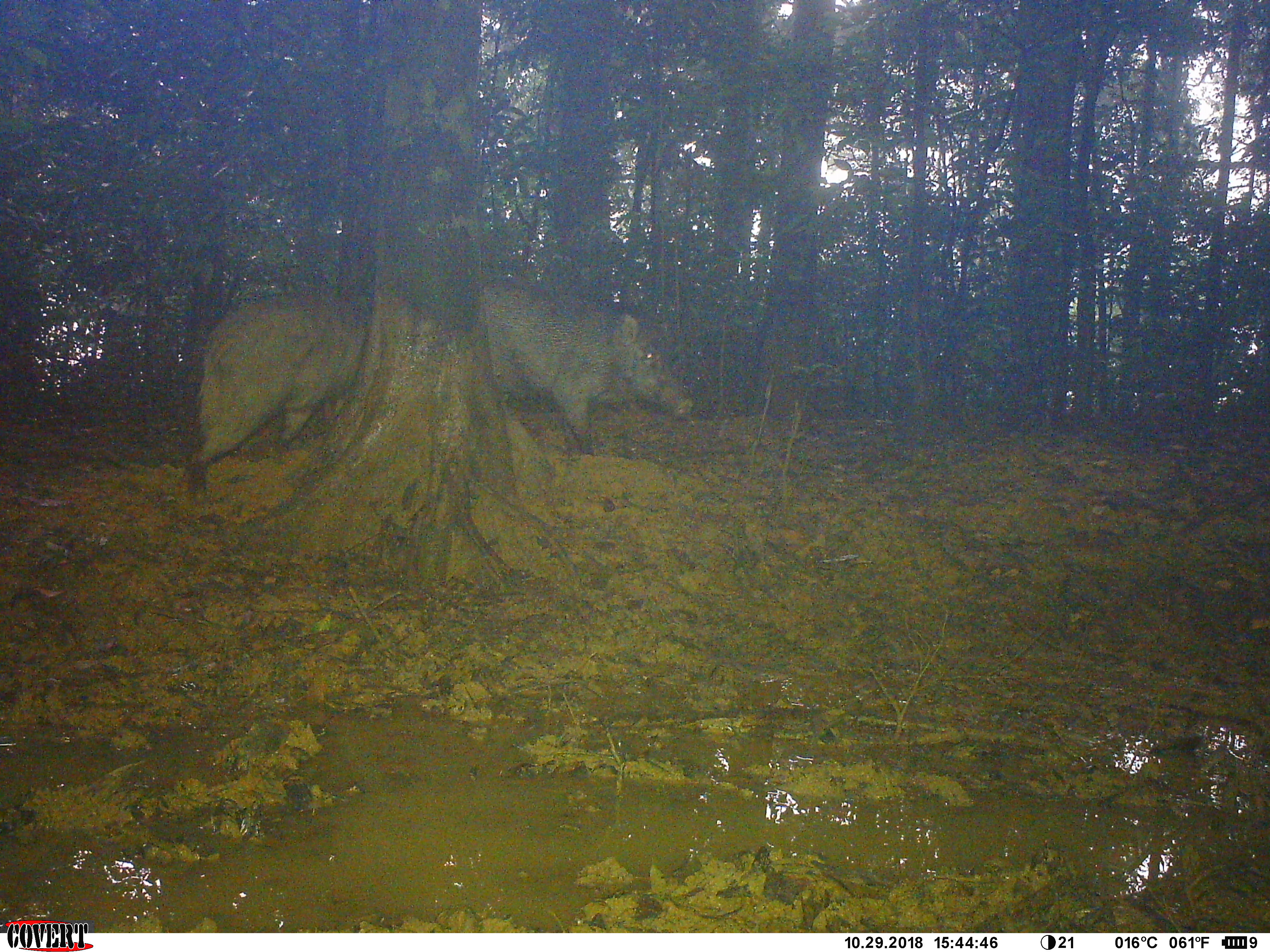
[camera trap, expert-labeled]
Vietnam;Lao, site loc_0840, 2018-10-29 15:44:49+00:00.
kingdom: Animalia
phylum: Chordata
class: Mammalia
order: Artiodactyla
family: Suidae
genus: Sus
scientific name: Sus scrofa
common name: eurasian wild pig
Eurasian wild pig (Sus scrofa). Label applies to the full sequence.